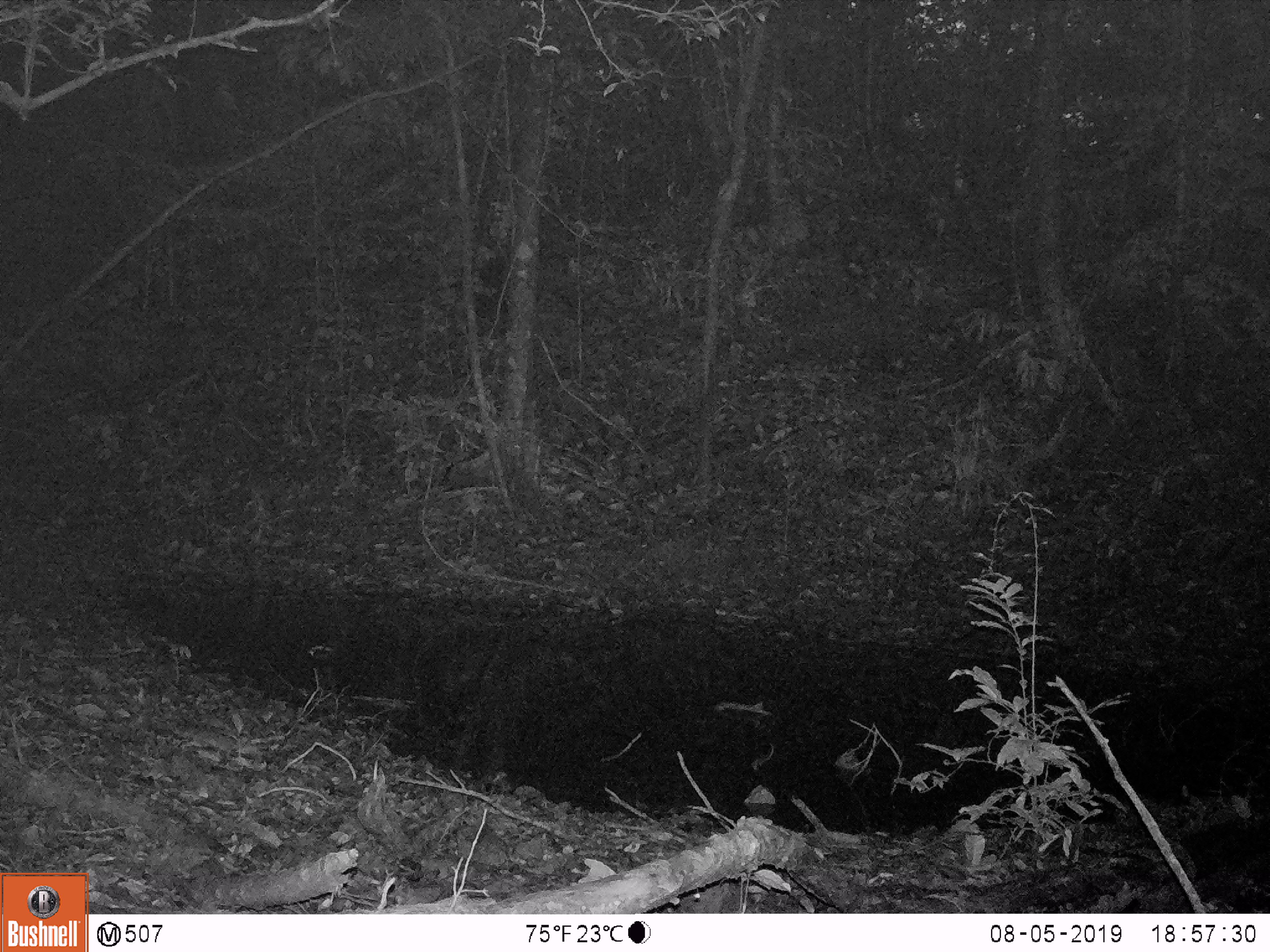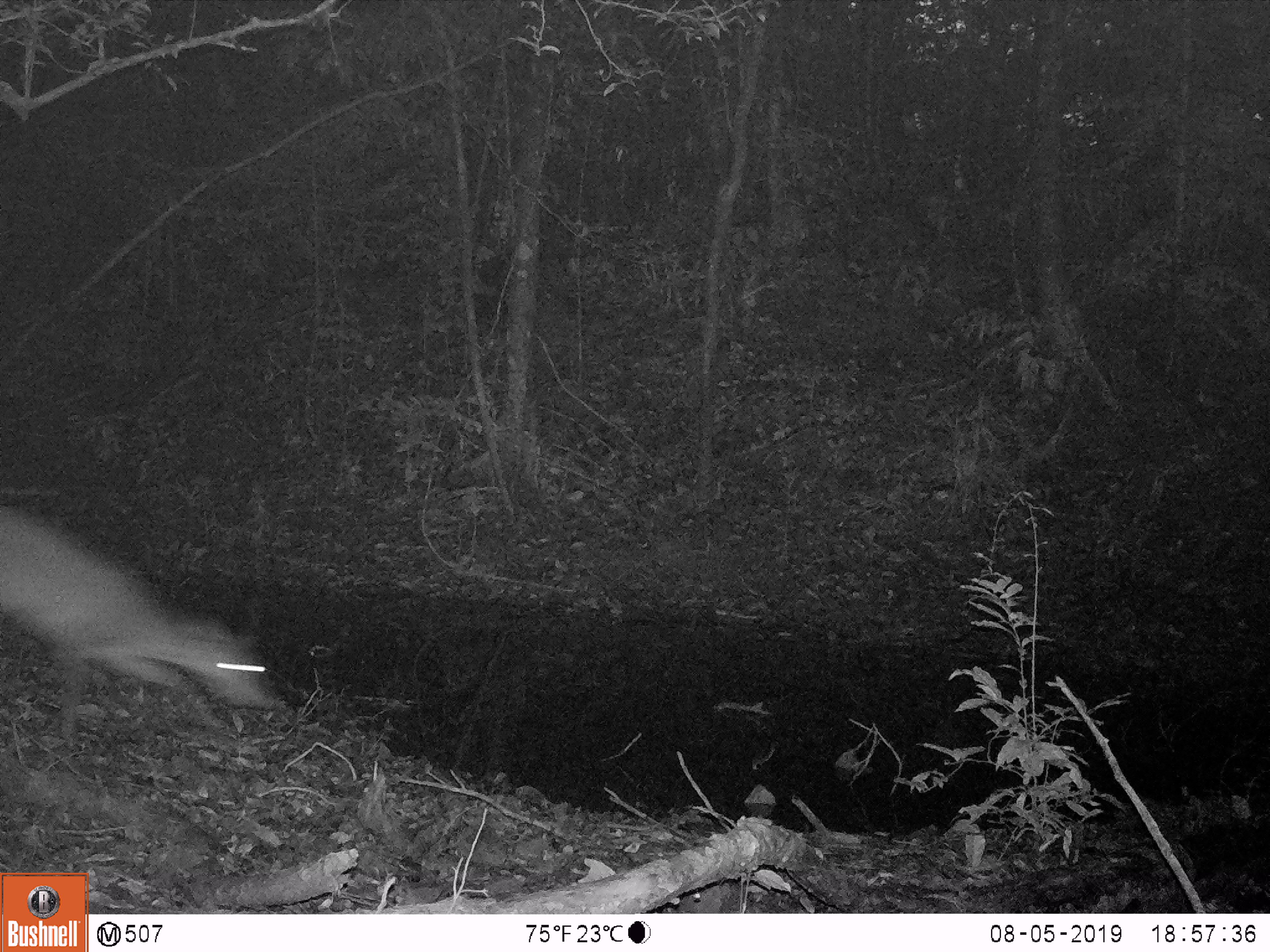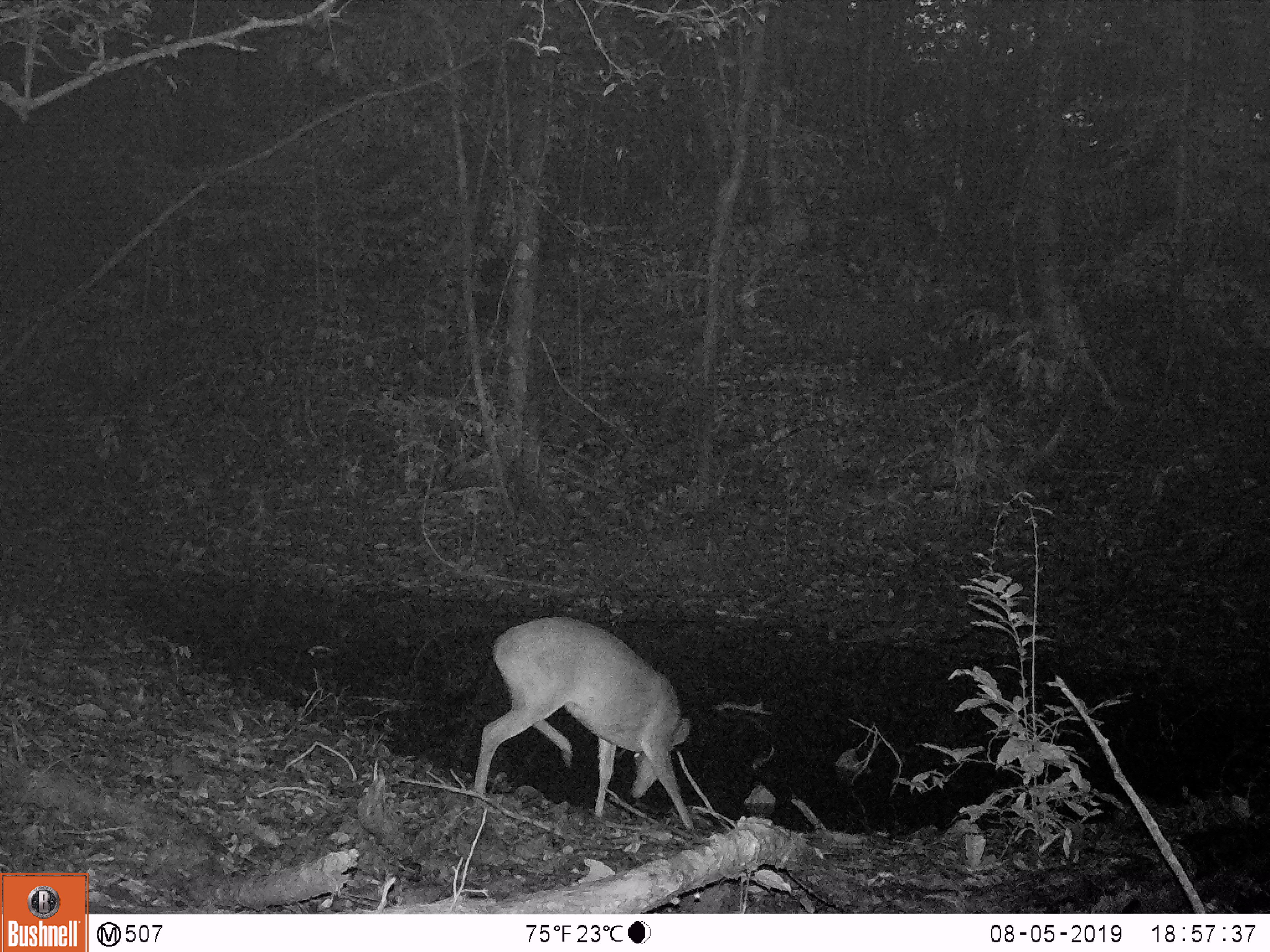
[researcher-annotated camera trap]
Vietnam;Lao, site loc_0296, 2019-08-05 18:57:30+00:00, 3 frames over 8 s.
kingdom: Animalia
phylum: Chordata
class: Mammalia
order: Artiodactyla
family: Cervidae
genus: Muntiacus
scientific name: Muntiacus vuquangensis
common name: large-antlered muntjac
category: large antlered muntjac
Large antlered muntjac (large-antlered muntjac) (Muntiacus vuquangensis). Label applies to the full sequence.